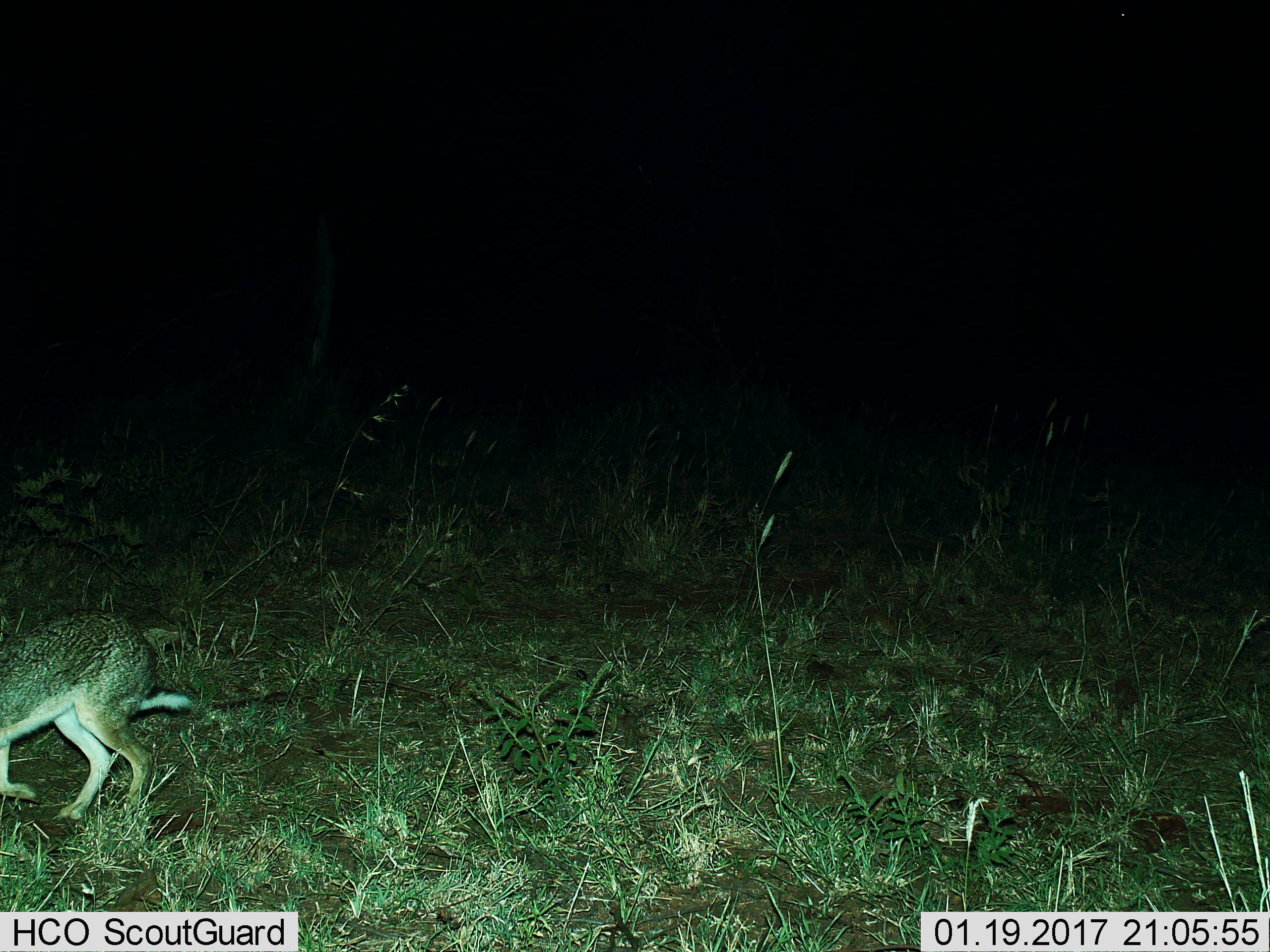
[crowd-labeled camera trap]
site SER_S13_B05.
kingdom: Animalia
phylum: Chordata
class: Mammalia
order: Lagomorpha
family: Leporidae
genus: Lepus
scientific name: Lepus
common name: hare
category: hareunknown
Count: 1.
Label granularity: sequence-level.